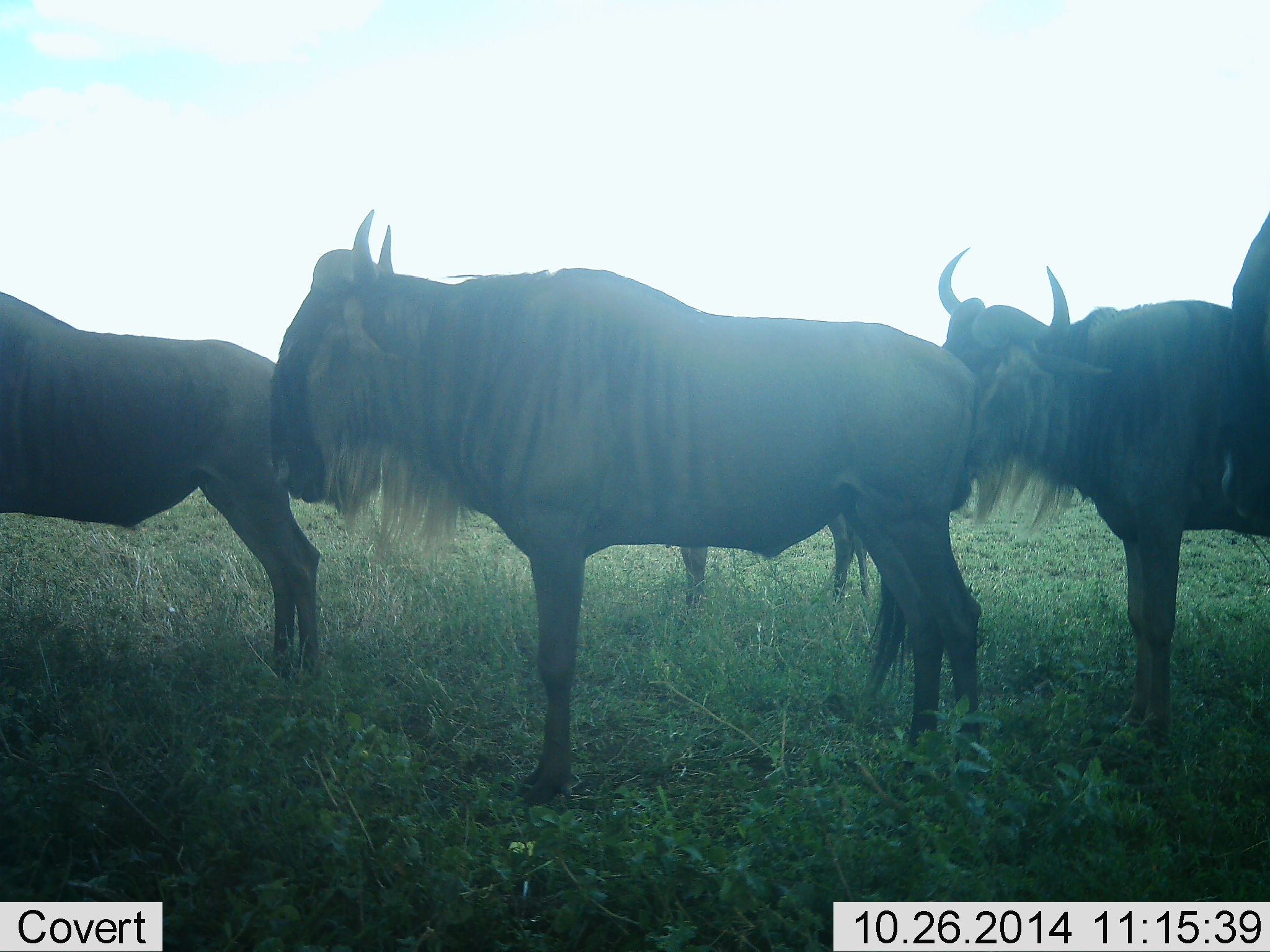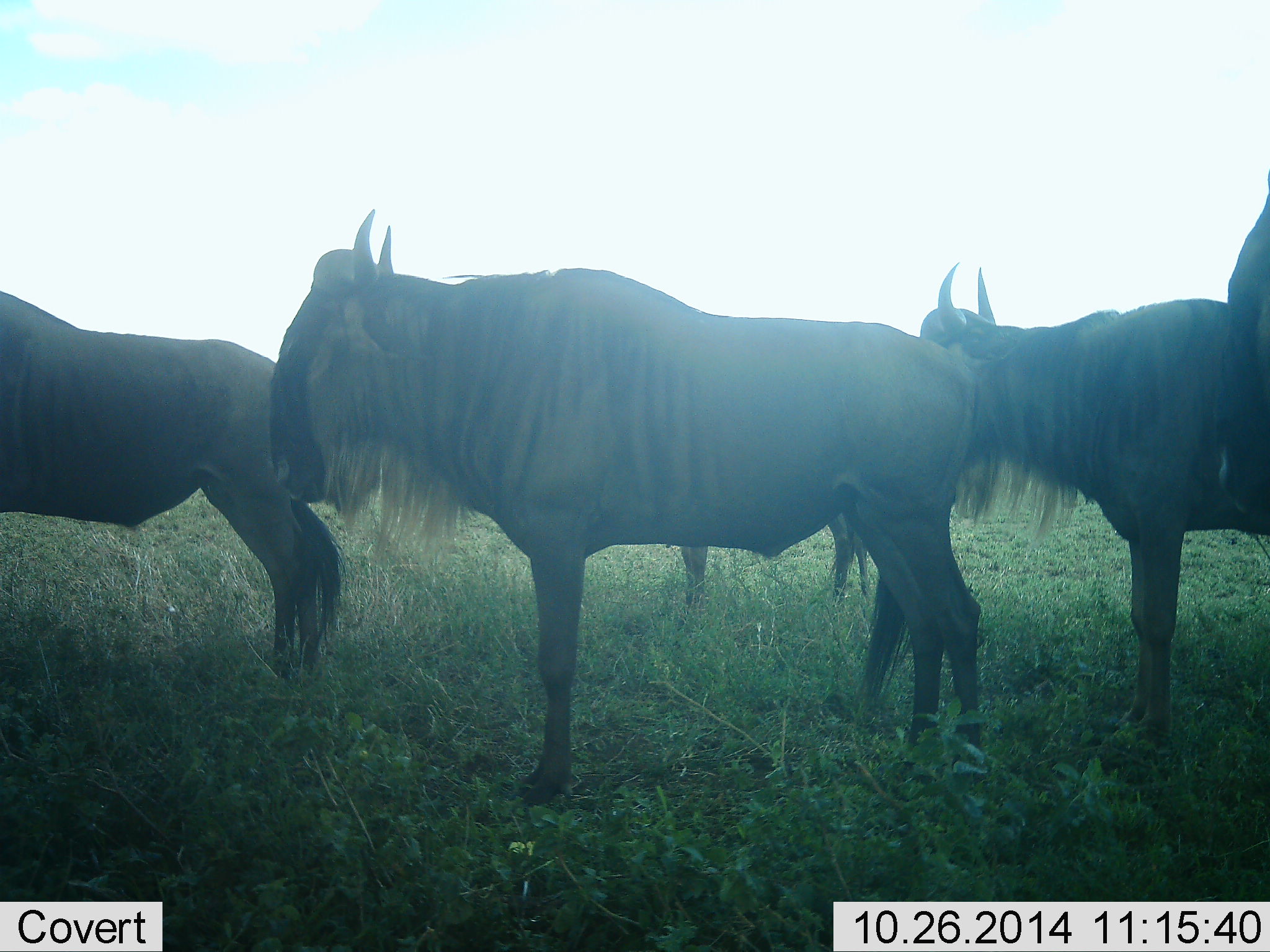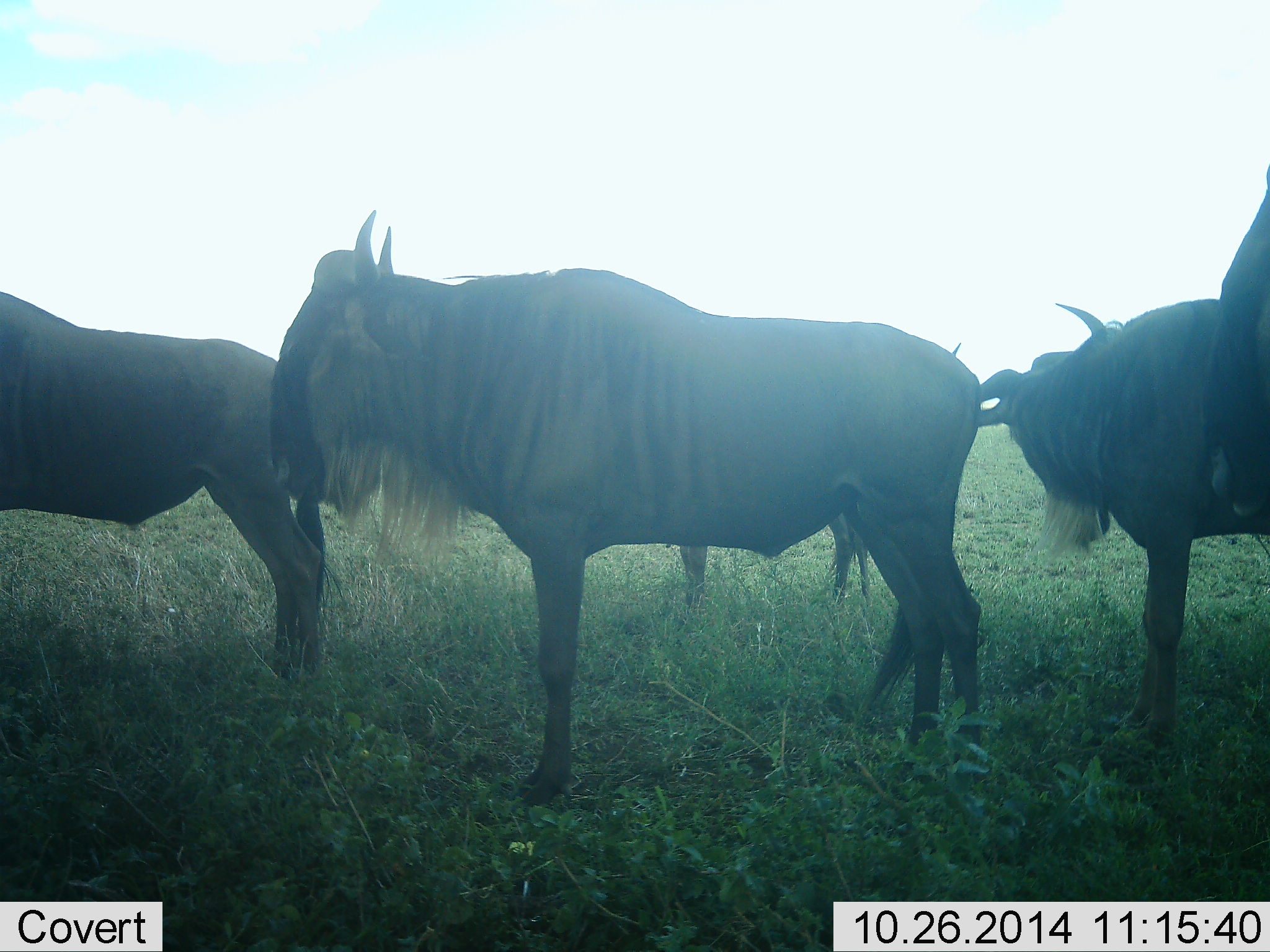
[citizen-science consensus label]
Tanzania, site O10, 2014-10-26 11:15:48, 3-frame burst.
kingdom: Animalia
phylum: Chordata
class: Mammalia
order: Artiodactyla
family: Bovidae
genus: Connochaetes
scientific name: Connochaetes taurinus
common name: blue wildebeest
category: wildebeest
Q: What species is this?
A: Wildebeest (blue wildebeest) (Connochaetes taurinus).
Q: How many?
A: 5.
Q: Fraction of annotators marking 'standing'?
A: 100%.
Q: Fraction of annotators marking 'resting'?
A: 0%.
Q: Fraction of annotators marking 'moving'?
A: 0%.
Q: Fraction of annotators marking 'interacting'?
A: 0%.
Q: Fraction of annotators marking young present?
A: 0%.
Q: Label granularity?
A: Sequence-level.